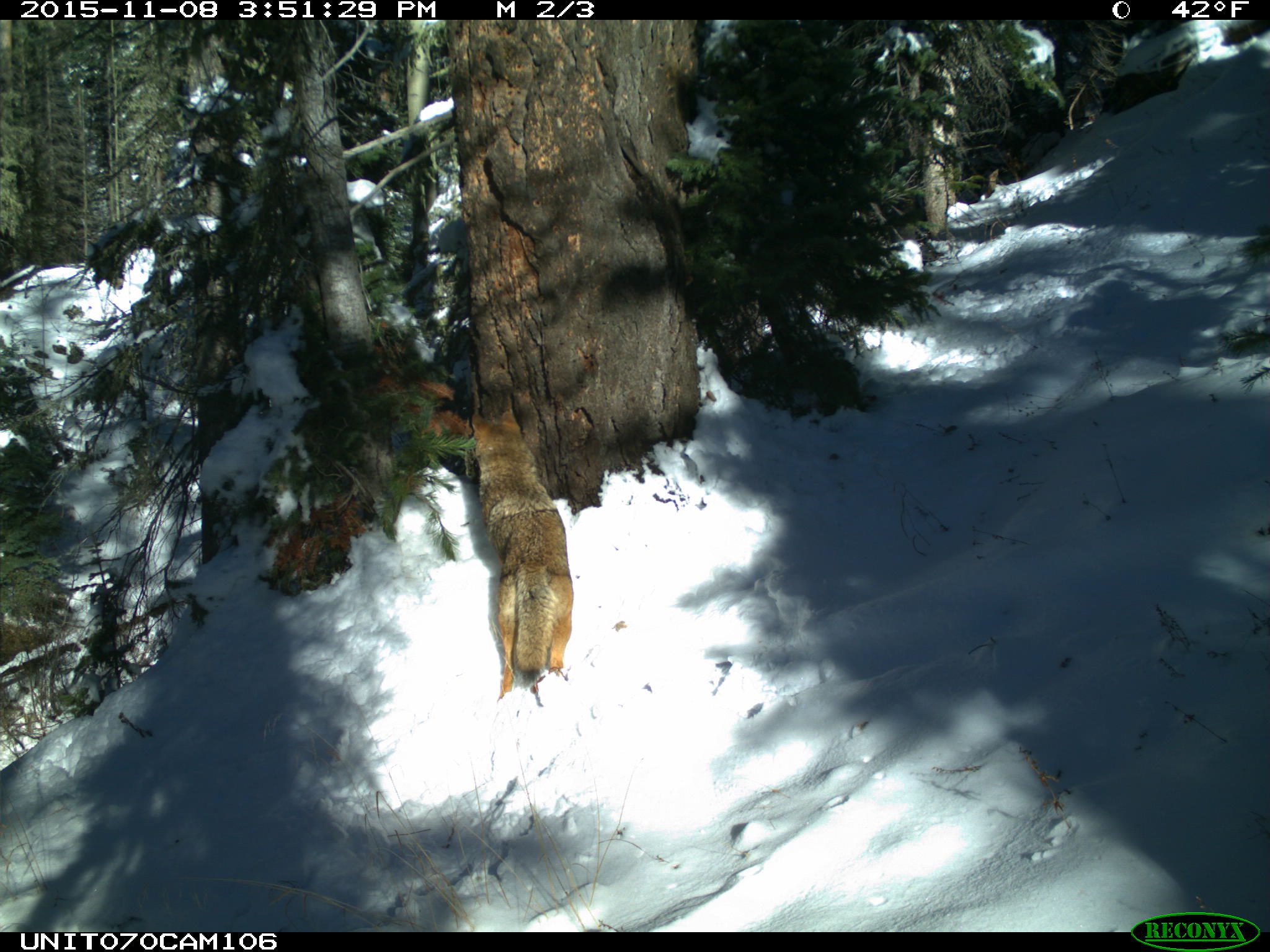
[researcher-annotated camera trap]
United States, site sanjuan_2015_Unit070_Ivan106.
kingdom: Animalia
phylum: Chordata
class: Mammalia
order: Carnivora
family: Canidae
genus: Canis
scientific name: Canis latrans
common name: coyote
Canis latrans (coyote).